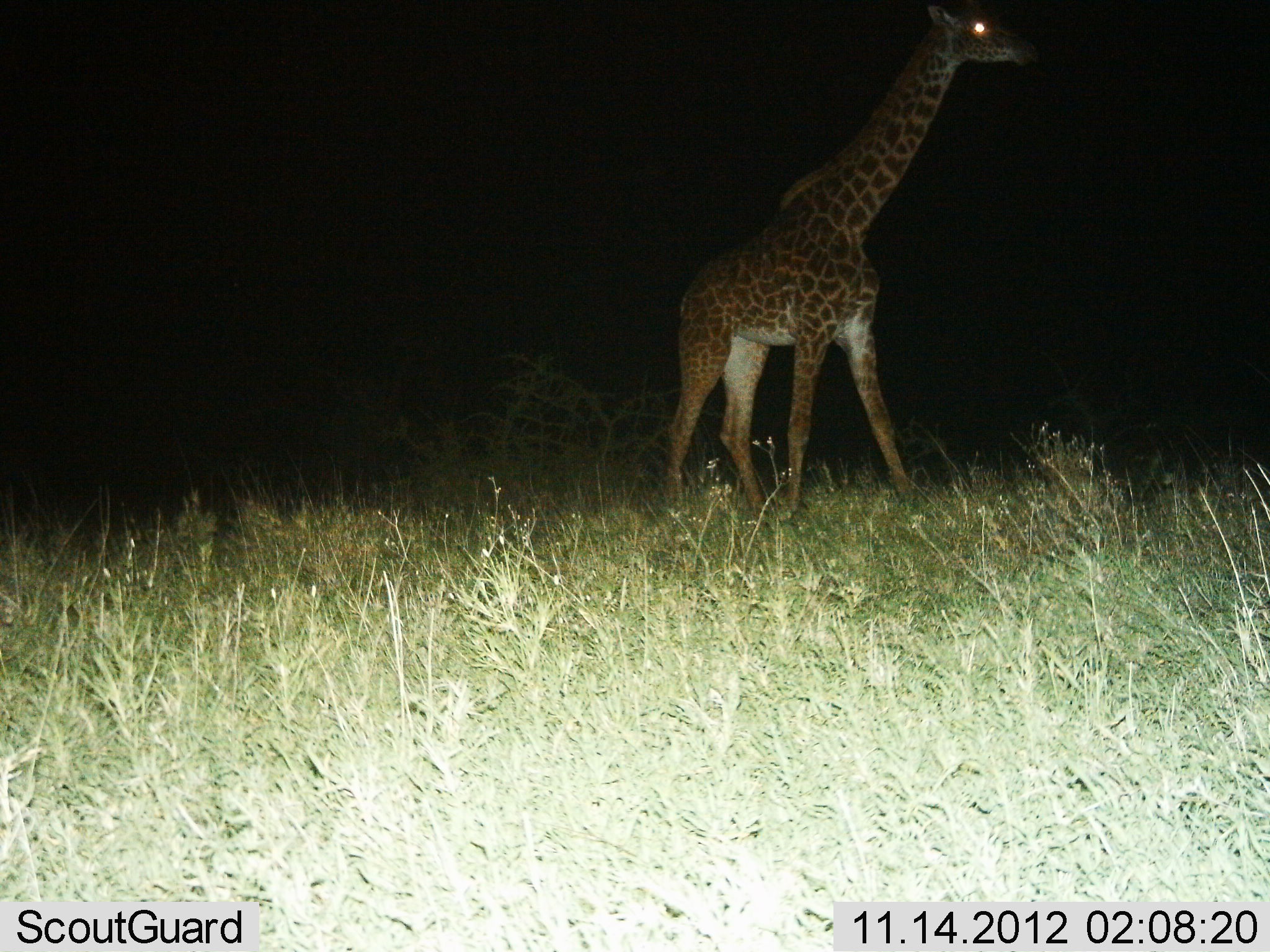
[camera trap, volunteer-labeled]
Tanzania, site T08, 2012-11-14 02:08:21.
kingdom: Animalia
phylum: Chordata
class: Mammalia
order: Artiodactyla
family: Giraffidae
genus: Giraffa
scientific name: Giraffa camelopardalis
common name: giraffe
Giraffe (Giraffa camelopardalis), count 1. Behavior (volunteer vote fractions): standing 60%, resting 0%, moving 40%, interacting 0%. Young present (vote fraction): 0%. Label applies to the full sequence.